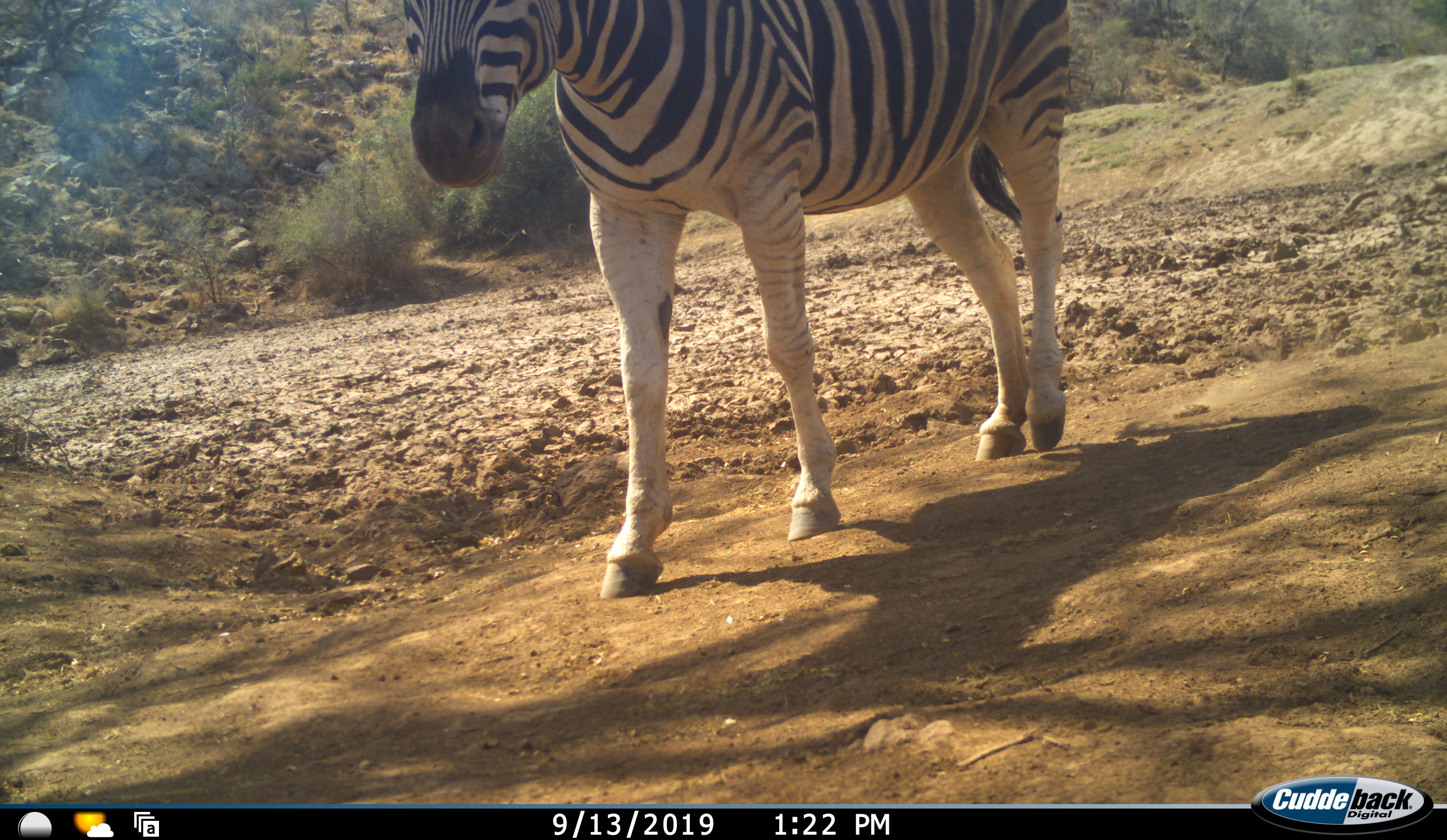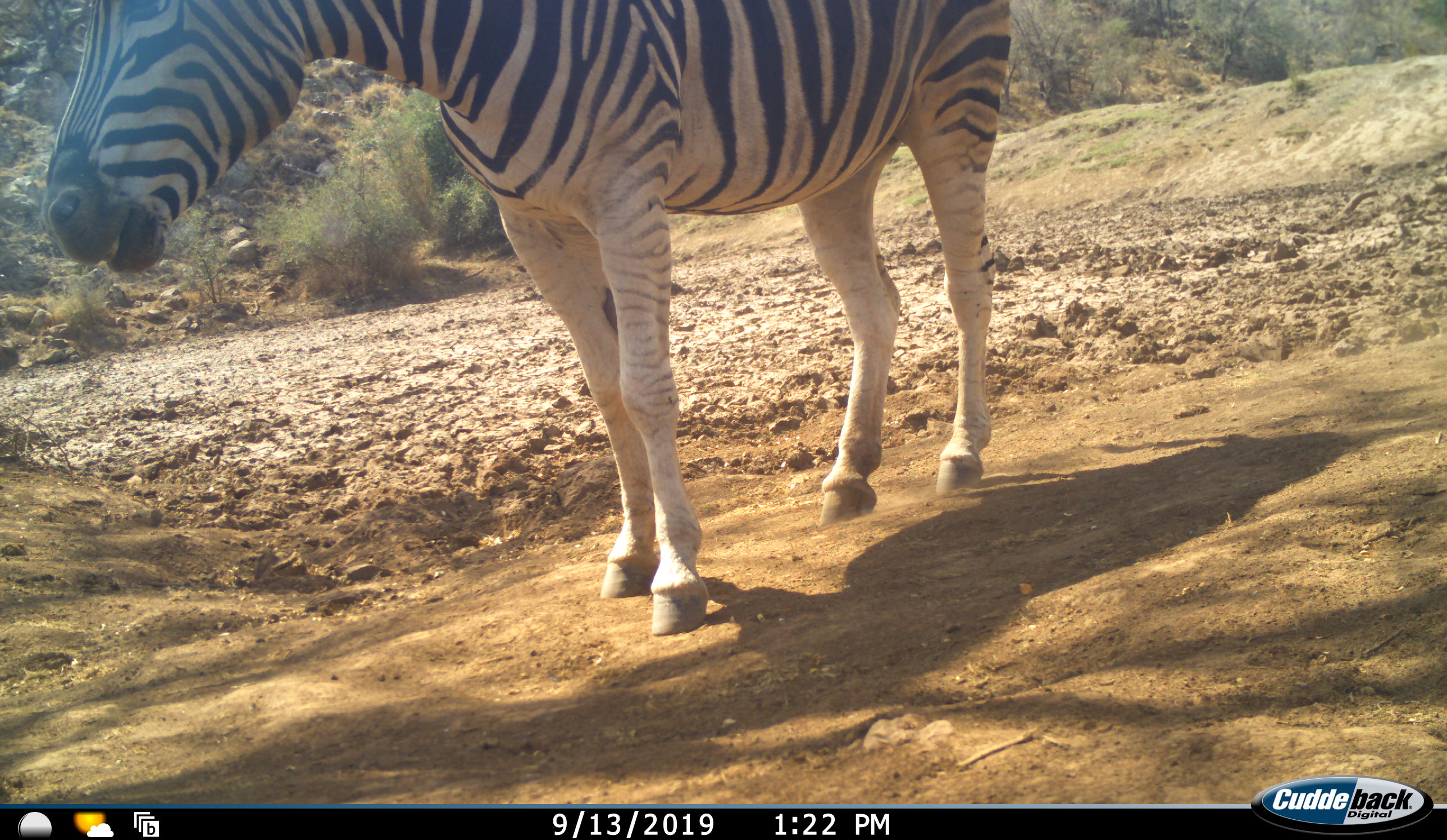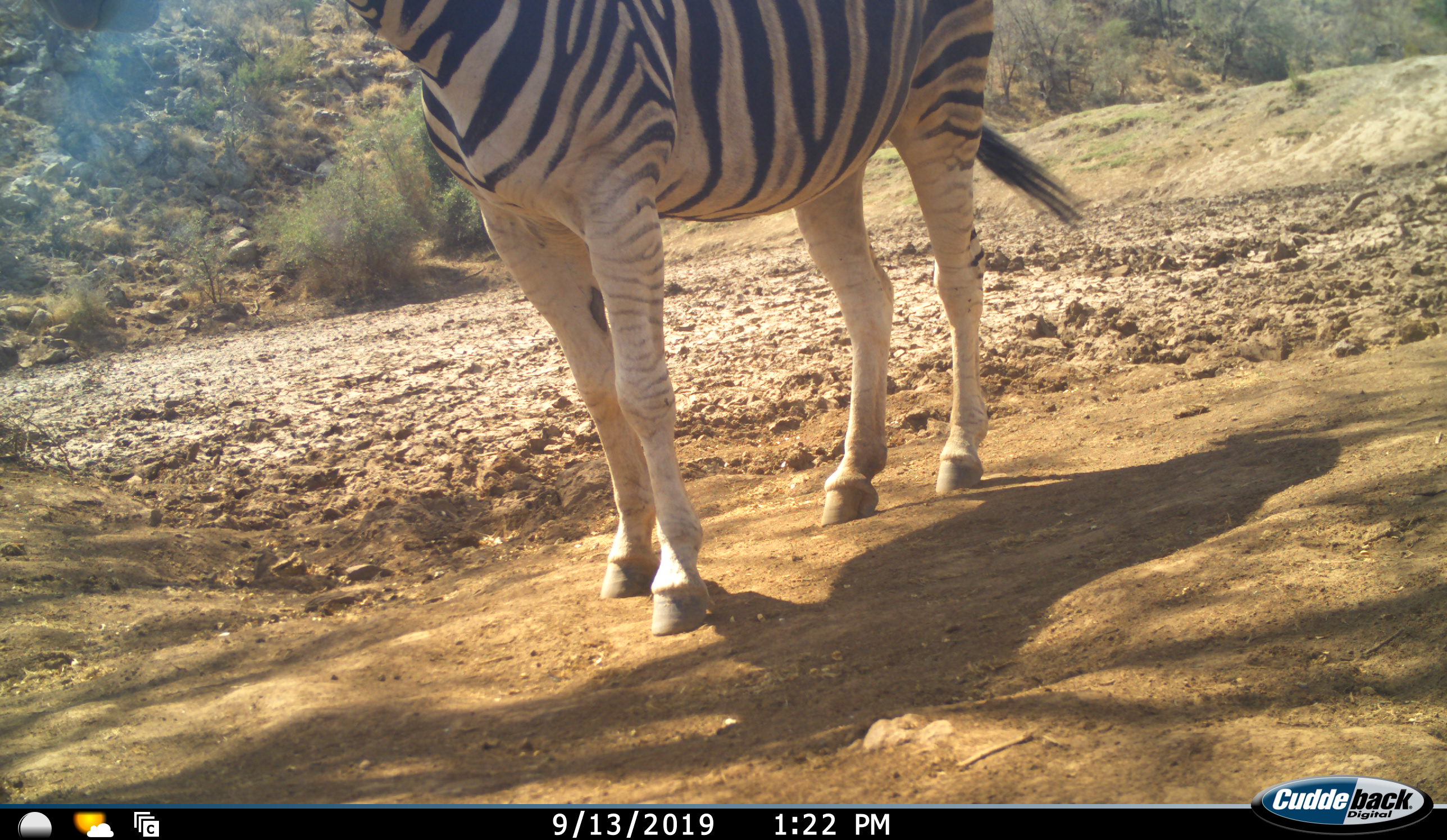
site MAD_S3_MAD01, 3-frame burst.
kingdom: Animalia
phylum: Chordata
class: Mammalia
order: Perissodactyla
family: Equidae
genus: Equus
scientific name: Equus quagga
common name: plains zebra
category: zebraplains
Zebraplains (plains zebra) (Equus quagga), count 1. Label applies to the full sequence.